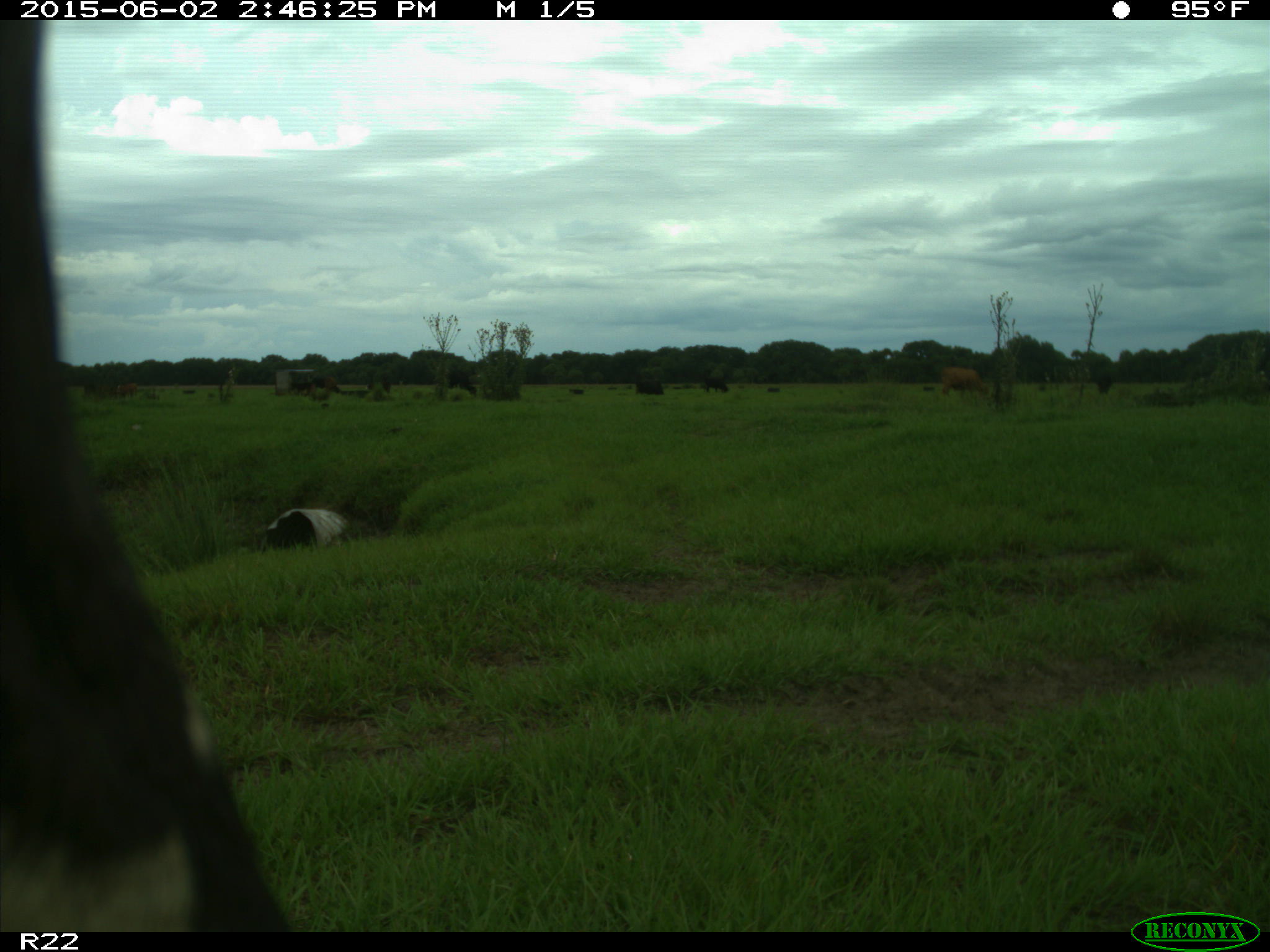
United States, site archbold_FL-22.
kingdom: Animalia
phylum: Chordata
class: Mammalia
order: Artiodactyla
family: Bovidae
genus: Bos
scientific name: Bos taurus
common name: domestic cow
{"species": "Bos taurus (domestic cow)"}